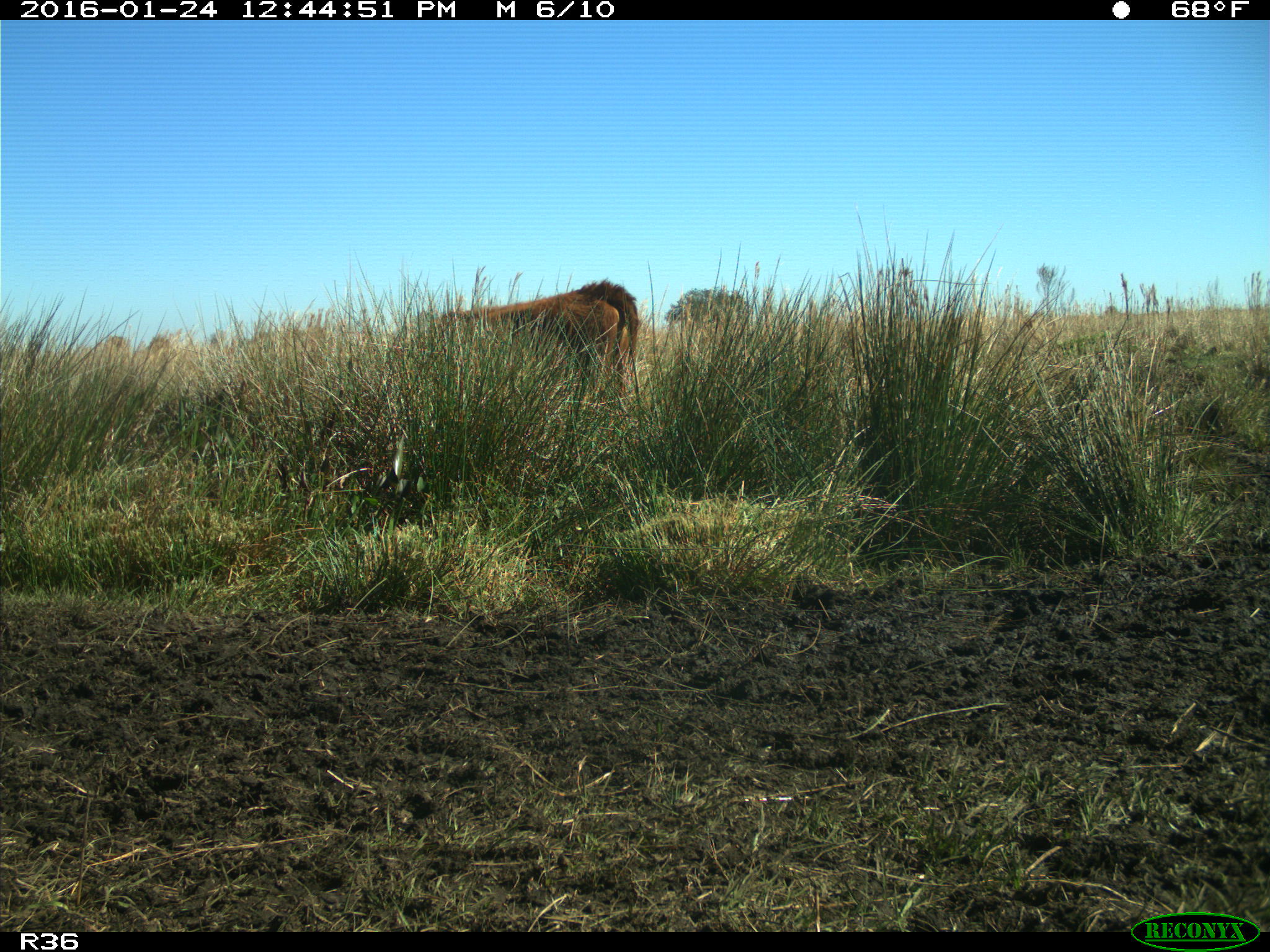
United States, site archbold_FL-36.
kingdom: Animalia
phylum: Chordata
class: Mammalia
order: Artiodactyla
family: Bovidae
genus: Bos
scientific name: Bos taurus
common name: domestic cow